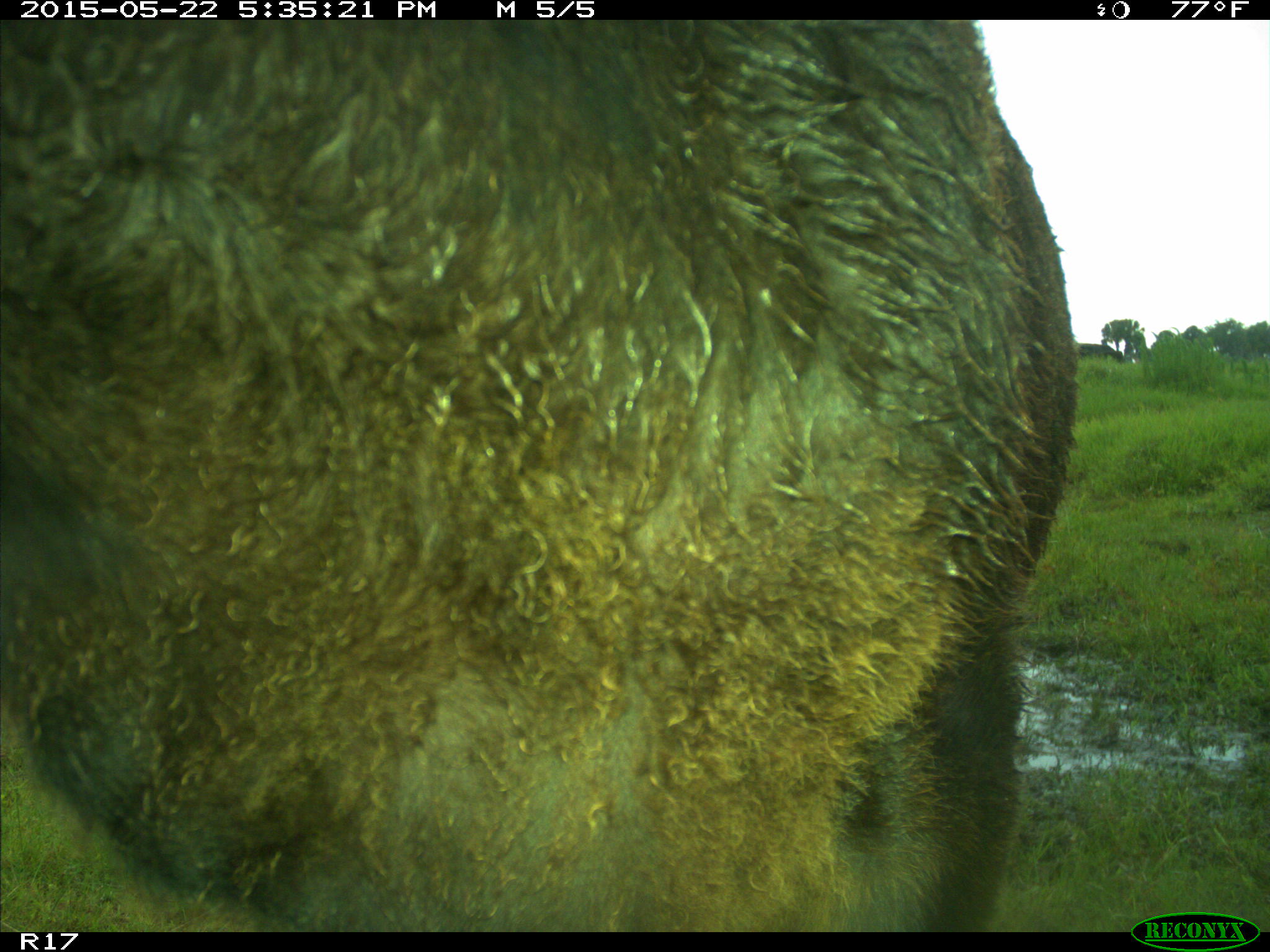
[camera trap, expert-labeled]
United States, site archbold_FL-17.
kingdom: Animalia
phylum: Chordata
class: Mammalia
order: Artiodactyla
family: Bovidae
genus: Bos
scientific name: Bos taurus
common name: domestic cow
Bos taurus (domestic cow).